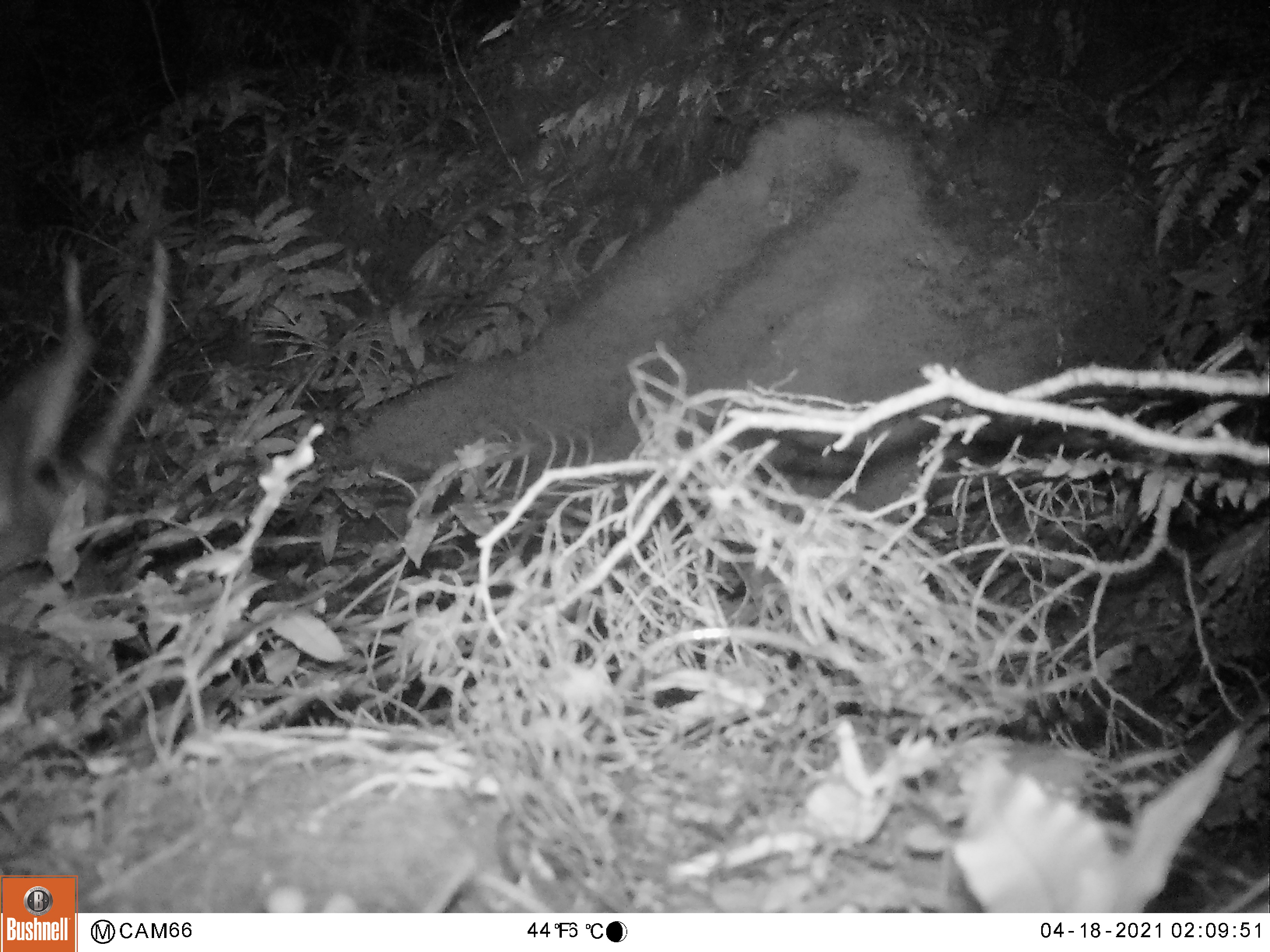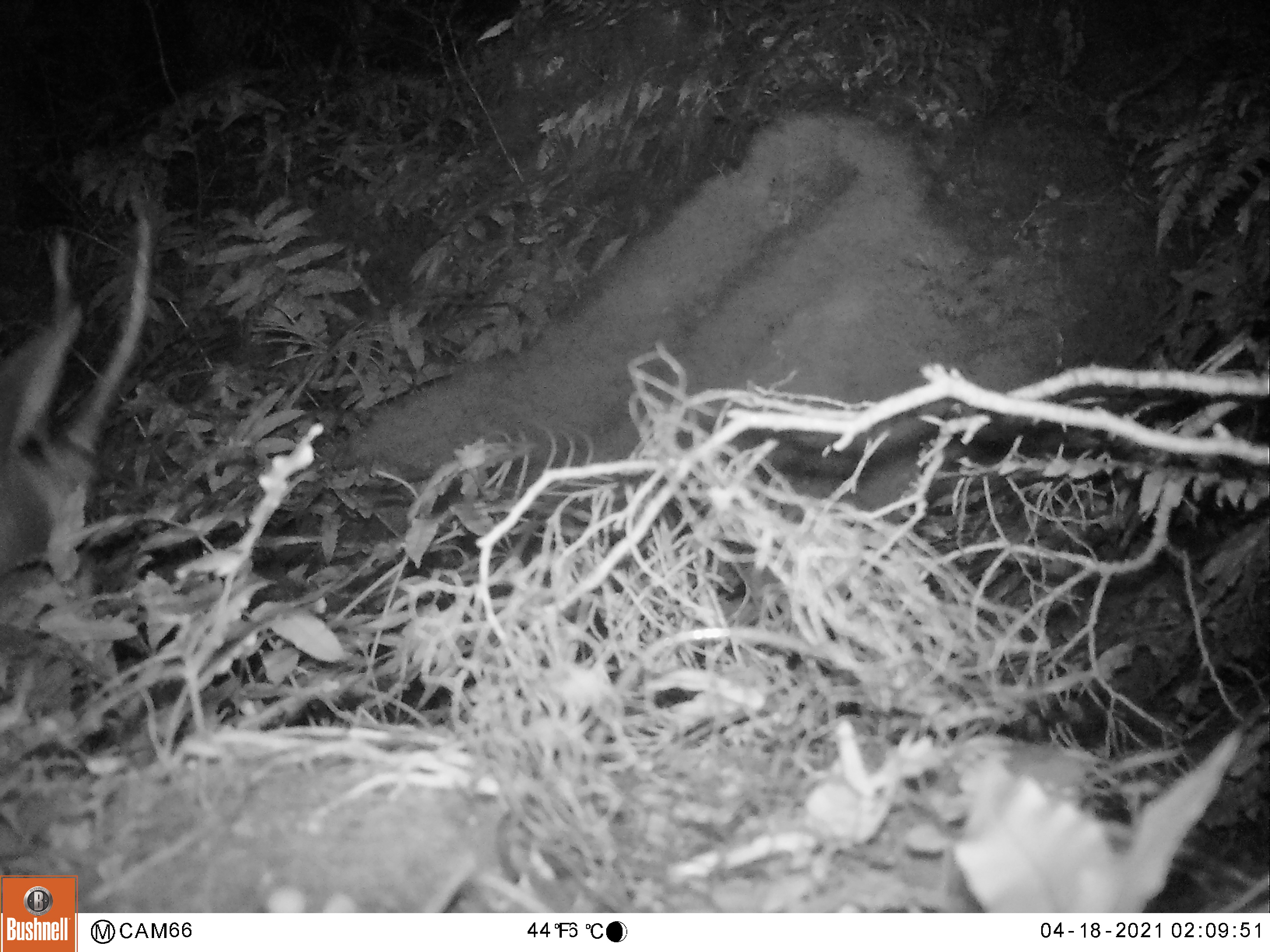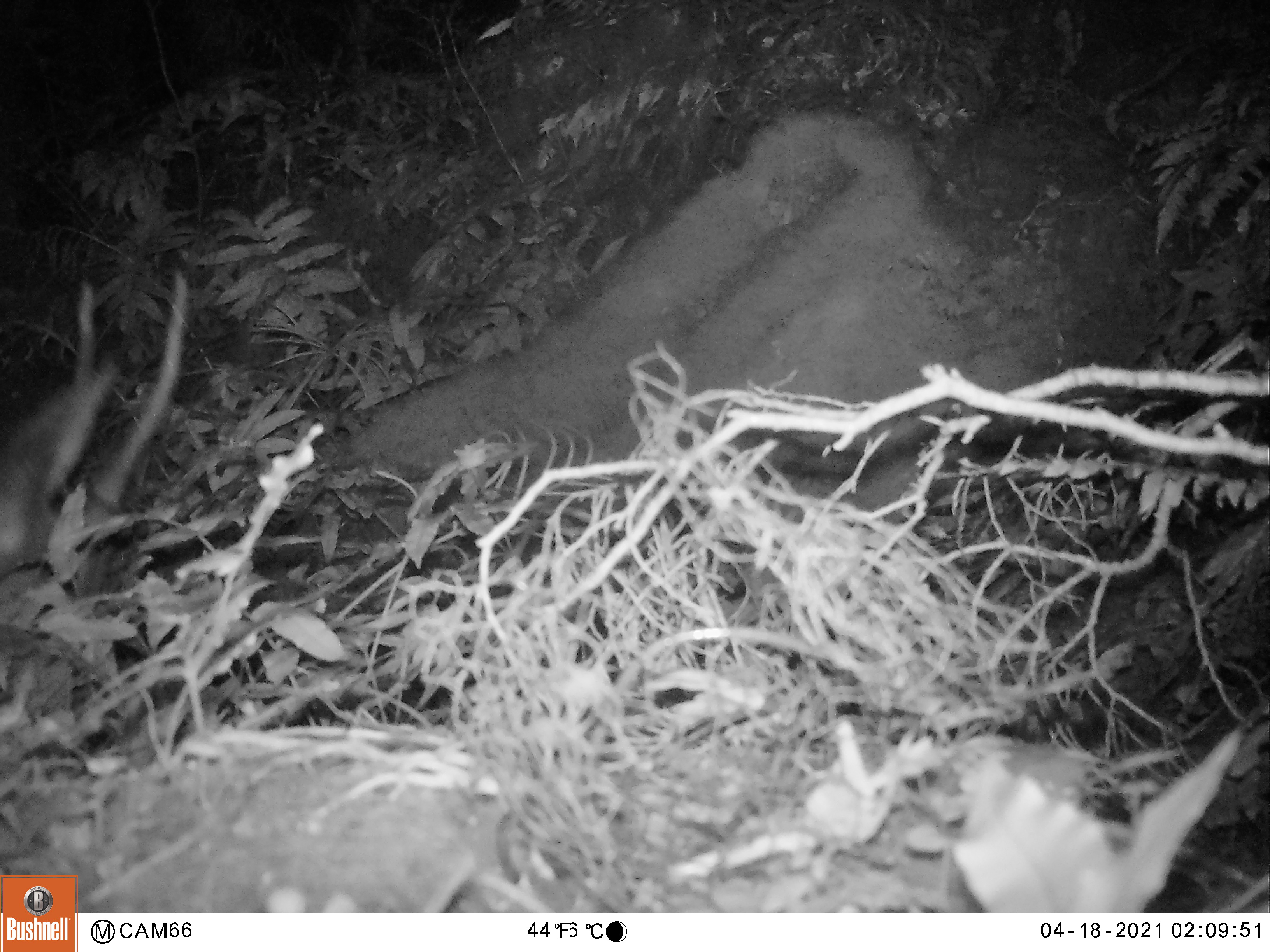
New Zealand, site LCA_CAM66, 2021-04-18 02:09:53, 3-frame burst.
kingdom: Animalia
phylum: Chordata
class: Mammalia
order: Artiodactyla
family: Cervidae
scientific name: Cervidae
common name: deer